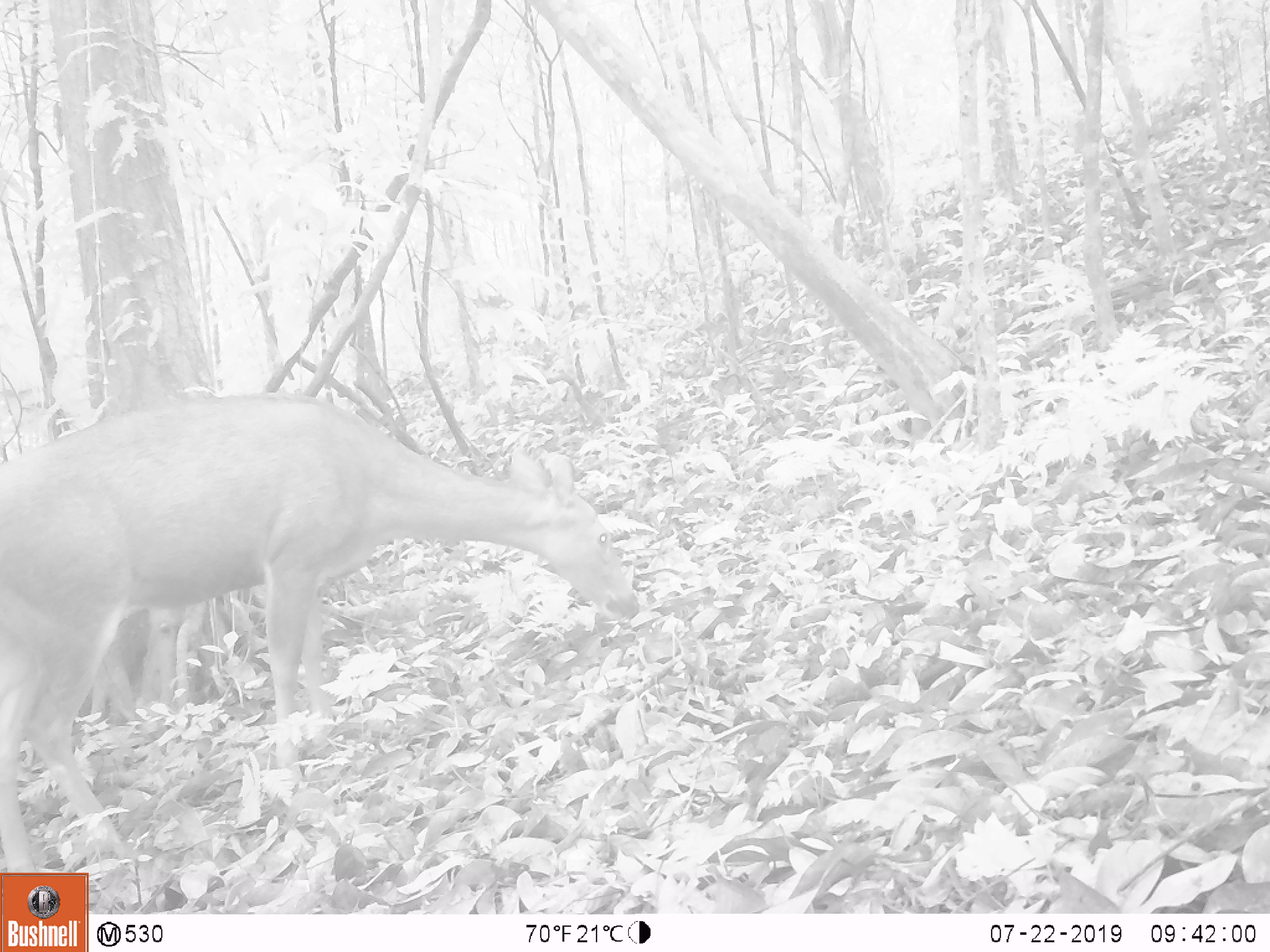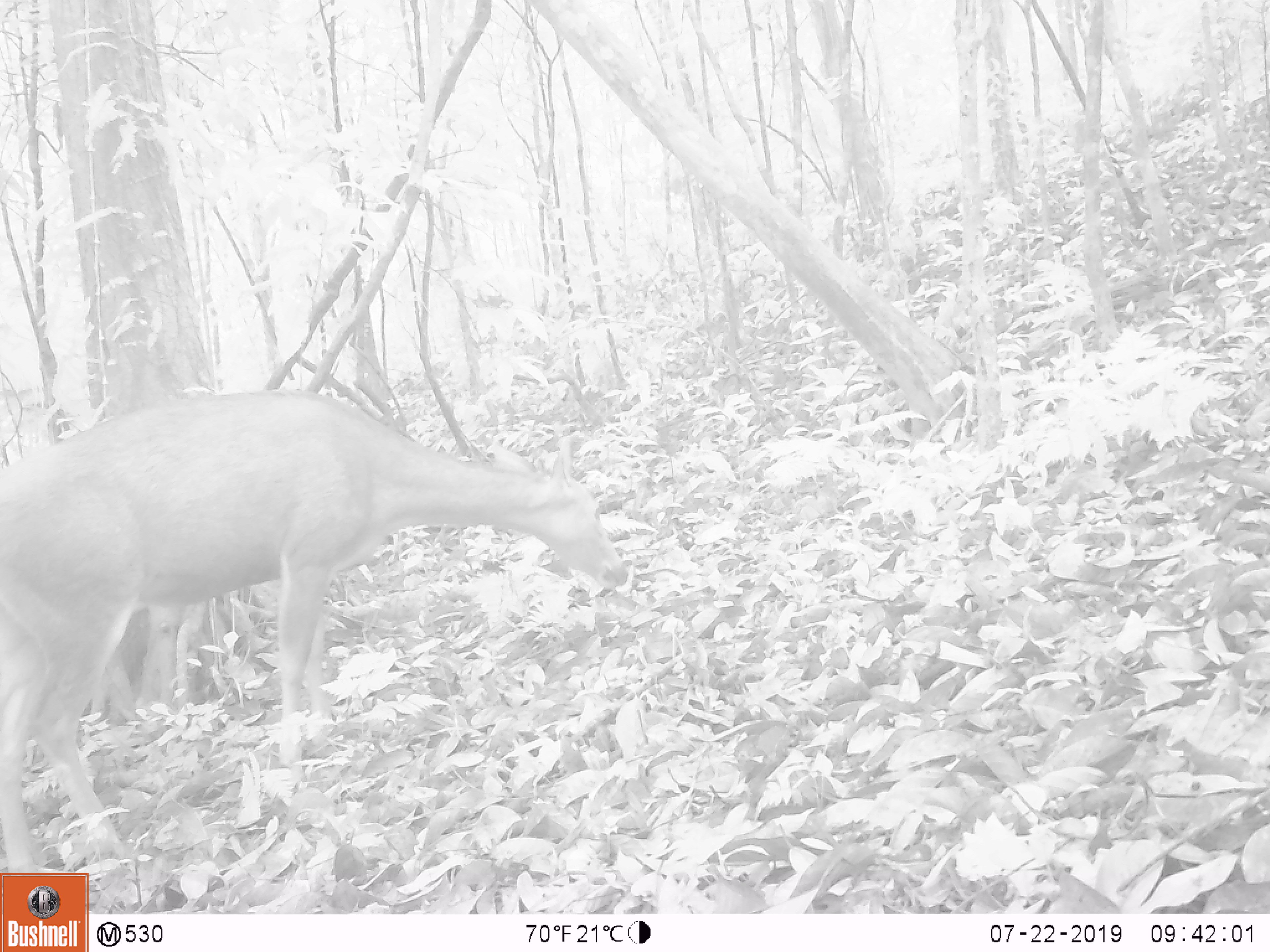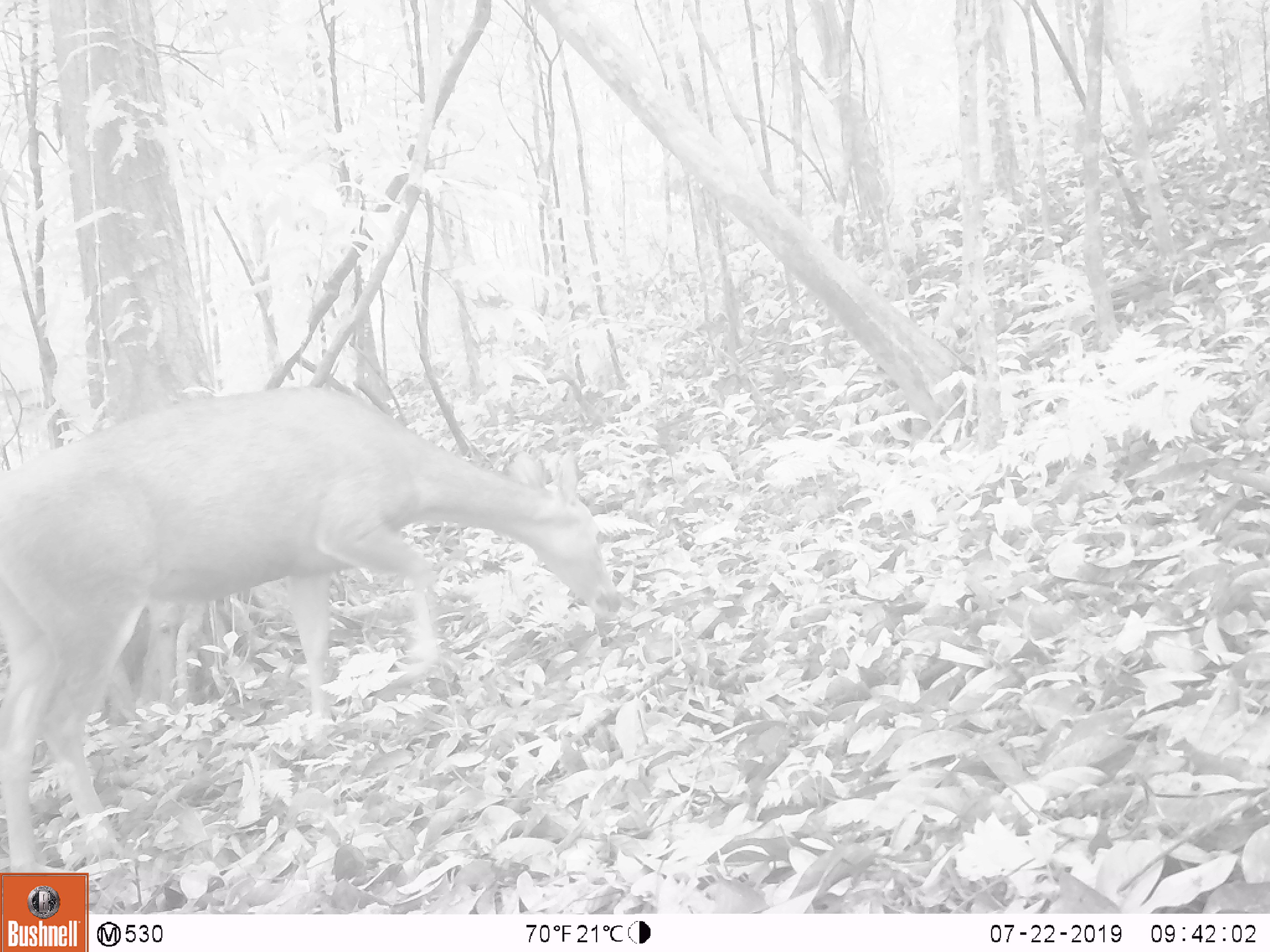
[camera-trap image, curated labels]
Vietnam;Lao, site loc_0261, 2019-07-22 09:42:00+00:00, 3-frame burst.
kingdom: Animalia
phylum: Chordata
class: Mammalia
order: Artiodactyla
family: Cervidae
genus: Rusa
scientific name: Rusa unicolor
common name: sambar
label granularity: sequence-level